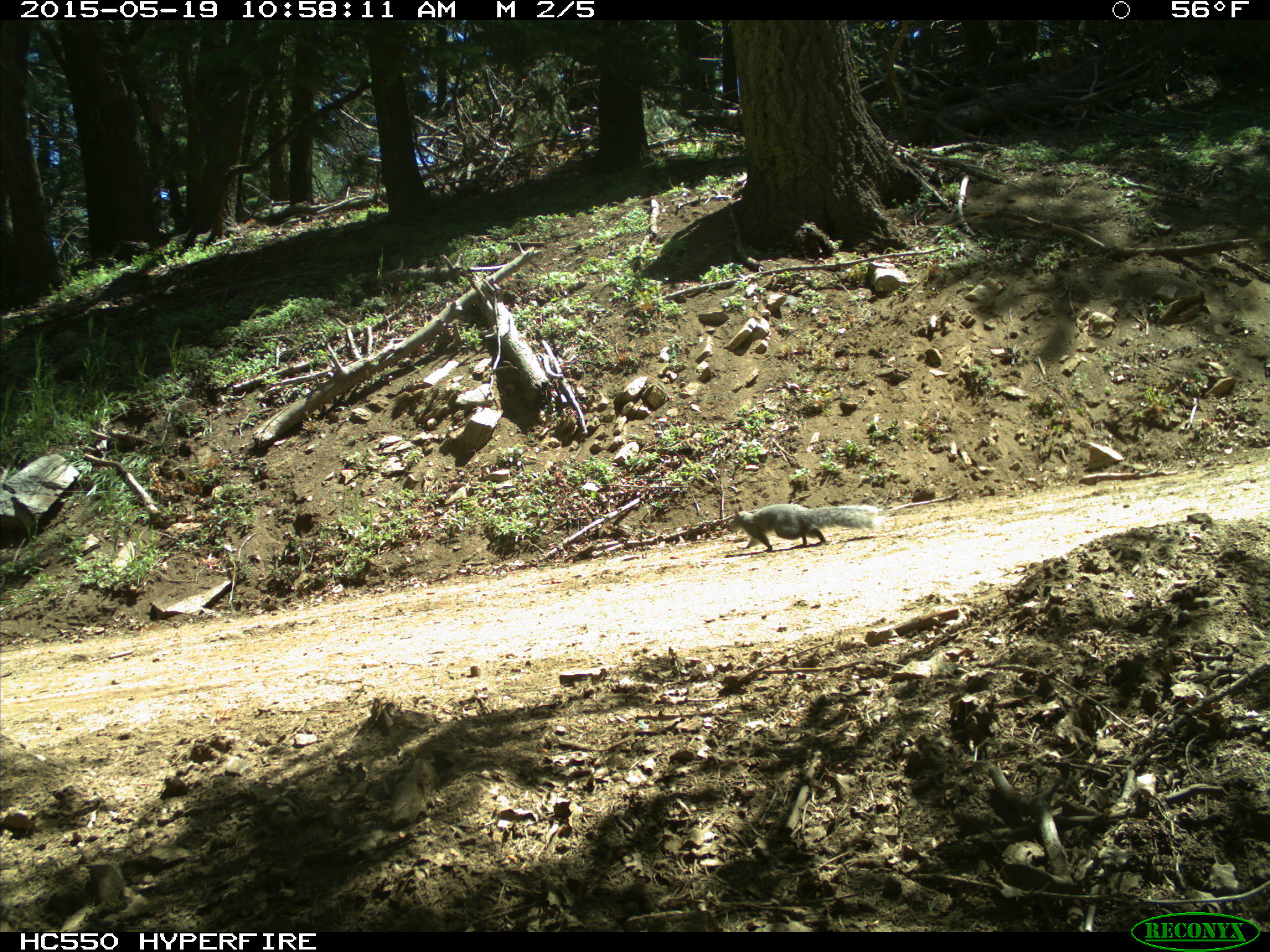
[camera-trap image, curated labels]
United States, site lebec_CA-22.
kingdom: Animalia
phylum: Chordata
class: Mammalia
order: Rodentia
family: Sciuridae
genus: Sciurus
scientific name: Sciurus carolinensis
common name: eastern gray squirrel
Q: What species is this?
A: Sciurus carolinensis (eastern gray squirrel).